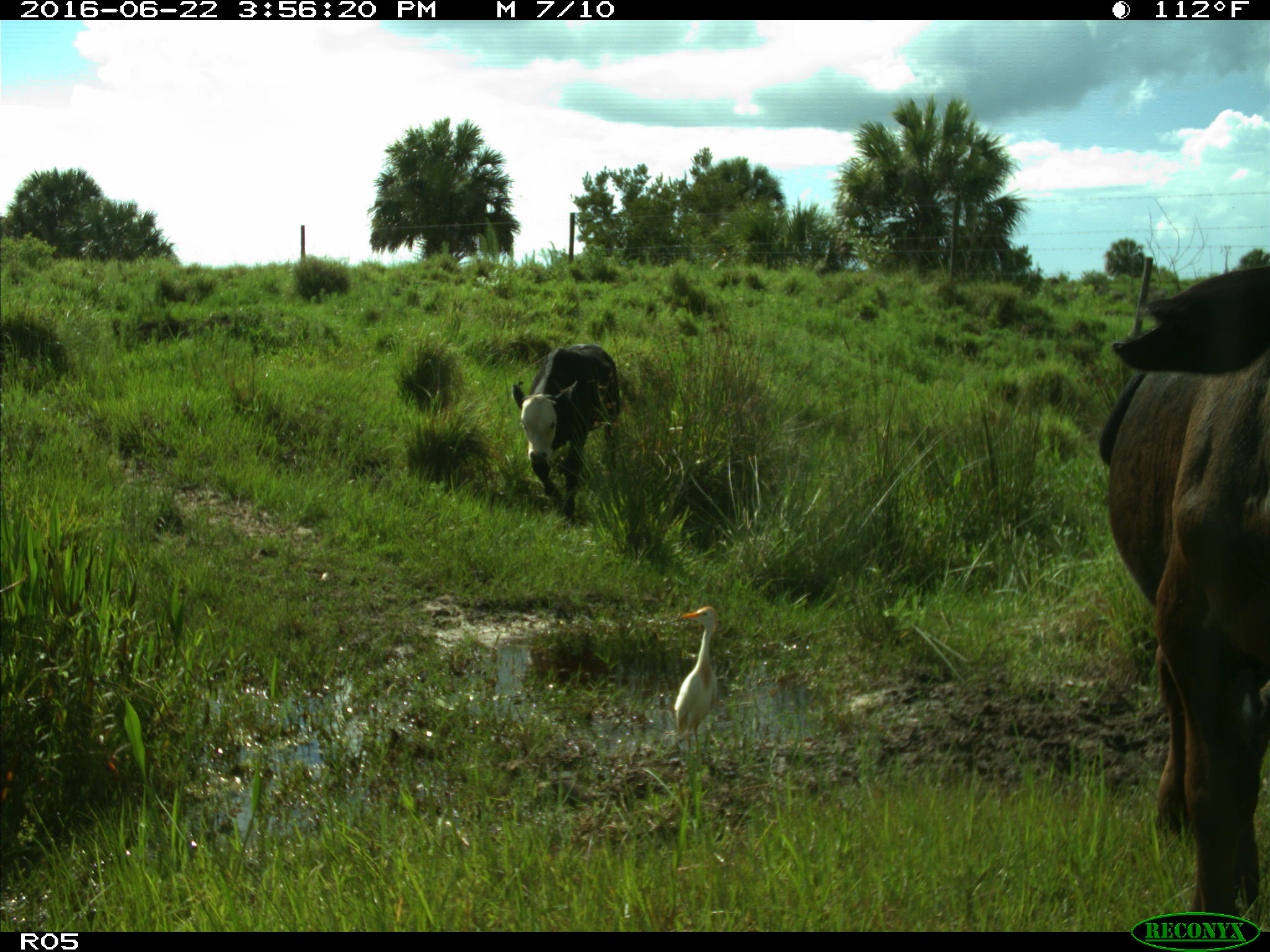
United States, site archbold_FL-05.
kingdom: Animalia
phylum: Chordata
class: Mammalia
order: Artiodactyla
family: Bovidae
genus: Bos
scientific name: Bos taurus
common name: domestic cow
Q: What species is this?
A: Bos taurus (domestic cow).